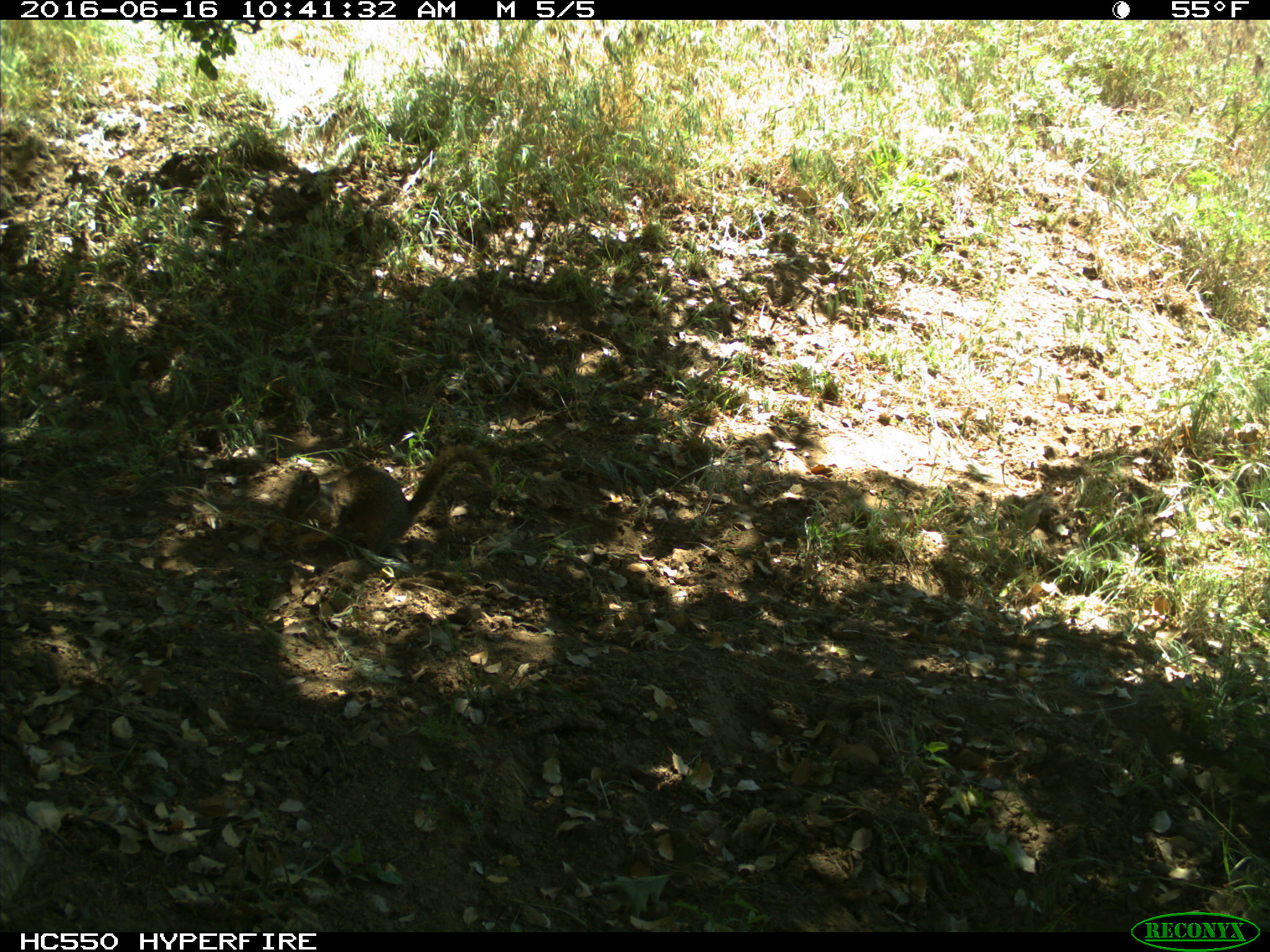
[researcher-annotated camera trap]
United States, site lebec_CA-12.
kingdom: Animalia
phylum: Chordata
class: Mammalia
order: Rodentia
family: Sciuridae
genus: Otospermophilus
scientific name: Otospermophilus beecheyi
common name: california ground squirrel